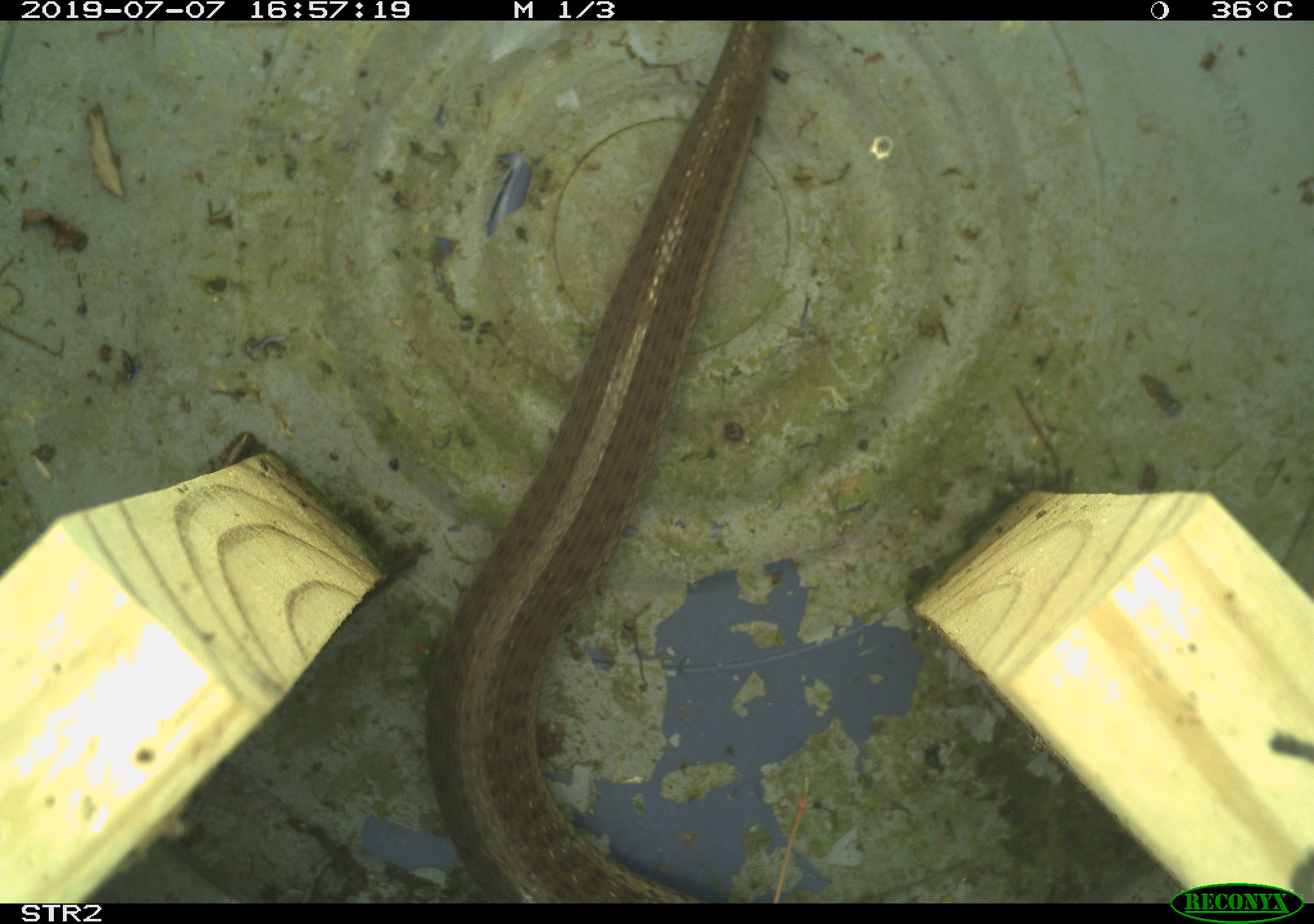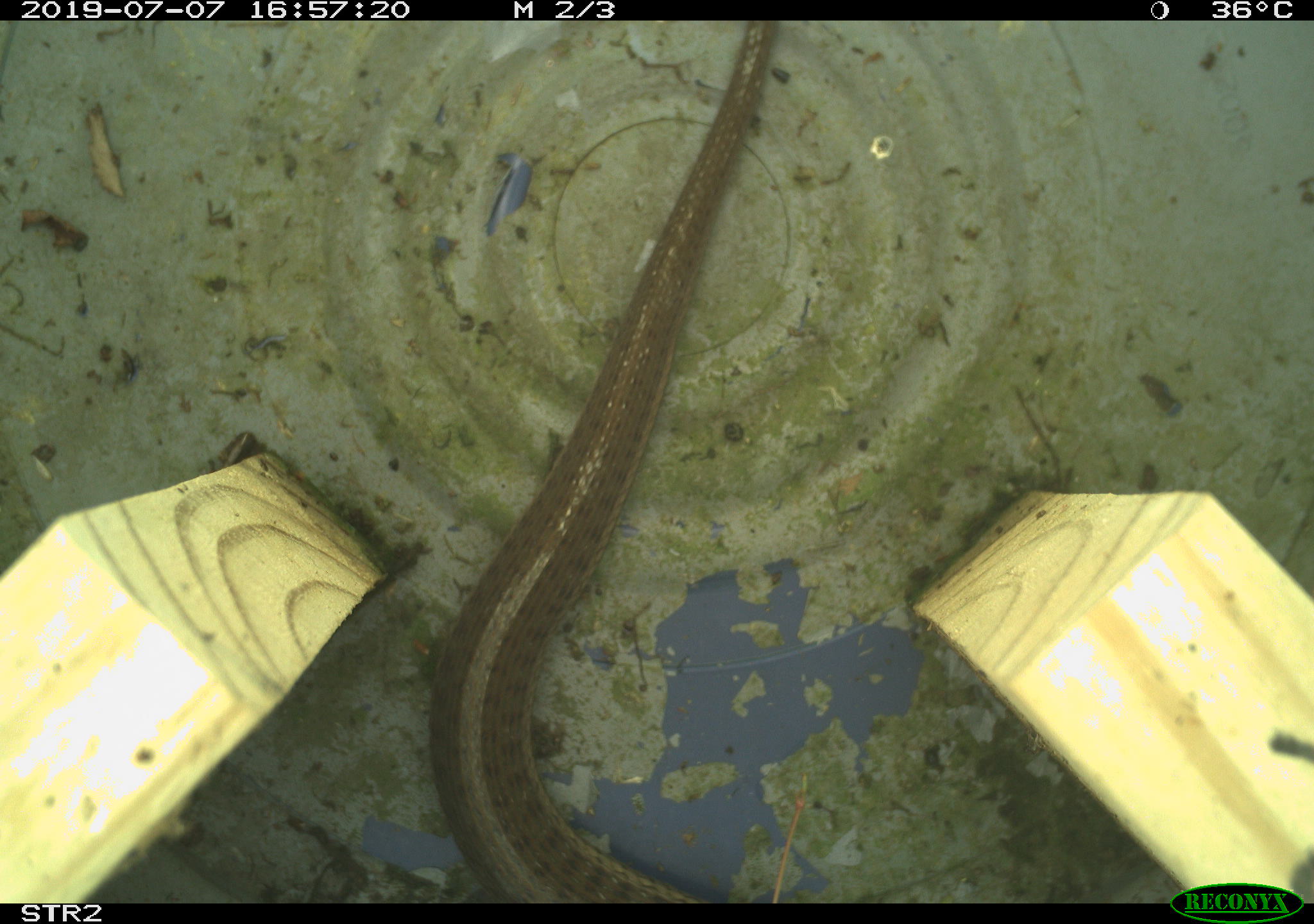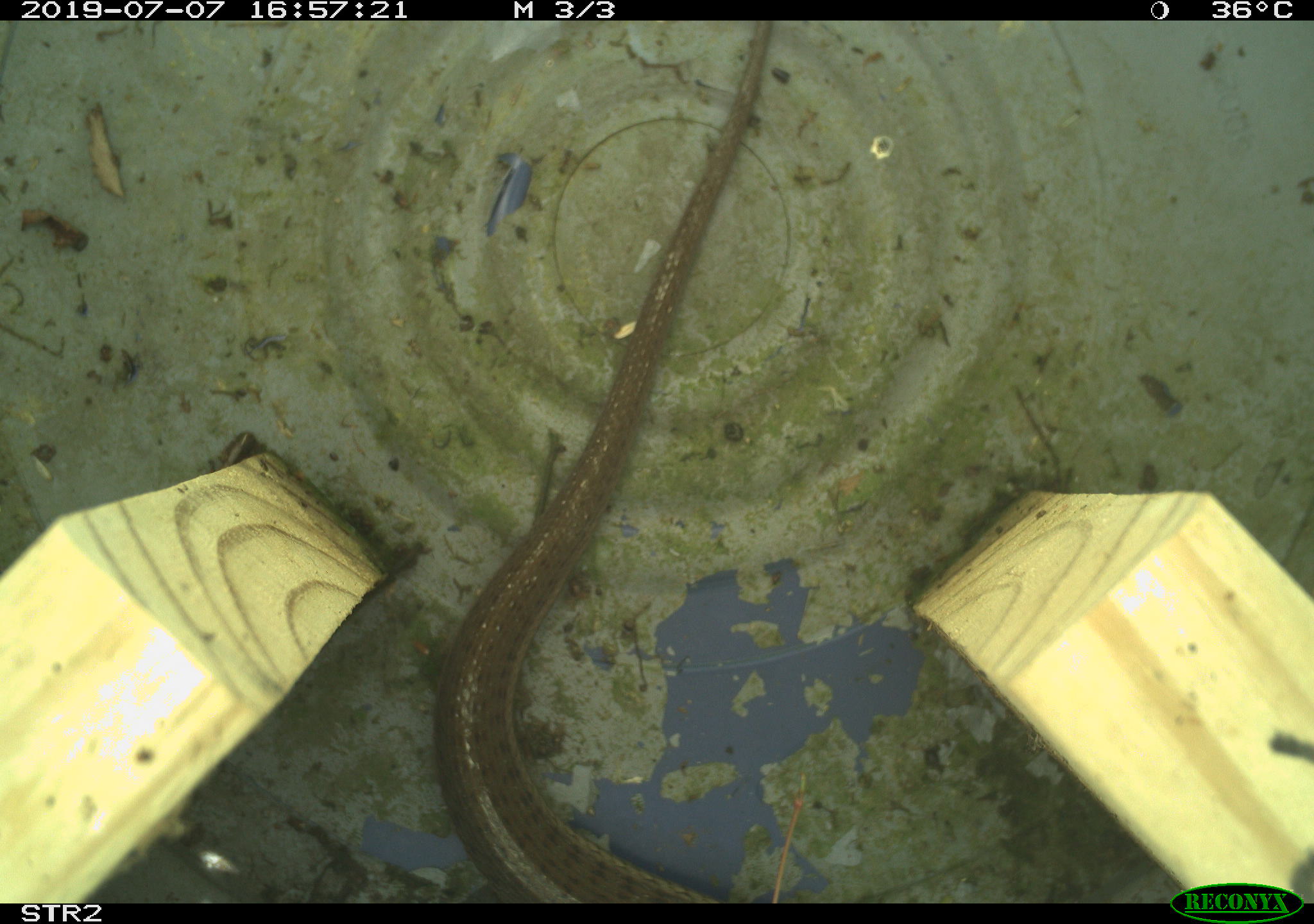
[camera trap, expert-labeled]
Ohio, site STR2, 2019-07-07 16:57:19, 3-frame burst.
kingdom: Animalia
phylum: Chordata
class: Reptilia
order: Squamata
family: Colubridae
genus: Thamnophis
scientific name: Thamnophis sirtalis sirtalis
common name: eastern gartersnake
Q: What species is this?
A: Eastern gartersnake (Thamnophis sirtalis sirtalis).